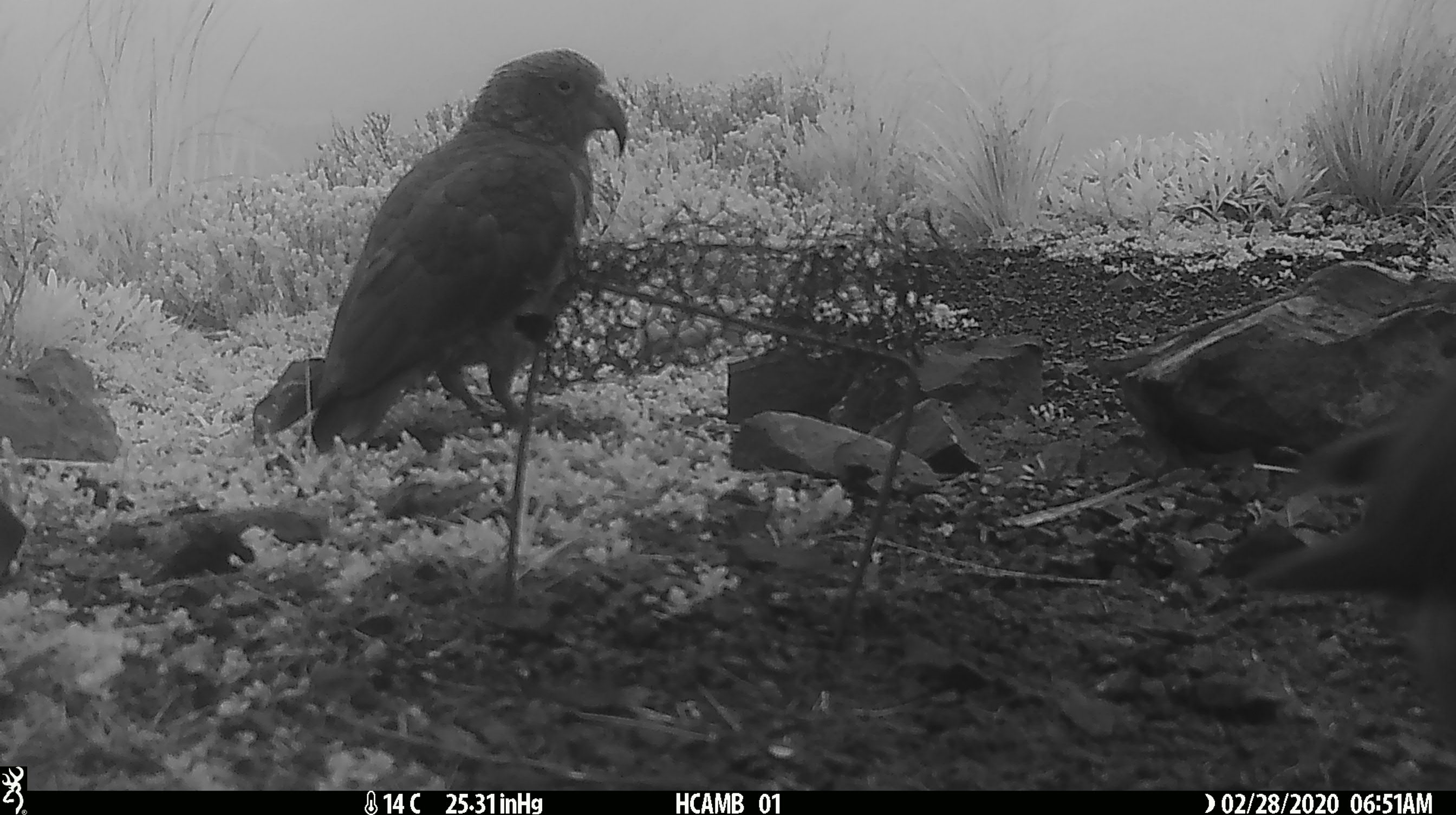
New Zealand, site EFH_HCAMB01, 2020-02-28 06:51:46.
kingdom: Animalia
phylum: Chordata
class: Aves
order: Psittaciformes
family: Strigopidae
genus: Nestor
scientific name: Nestor notabilis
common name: kea